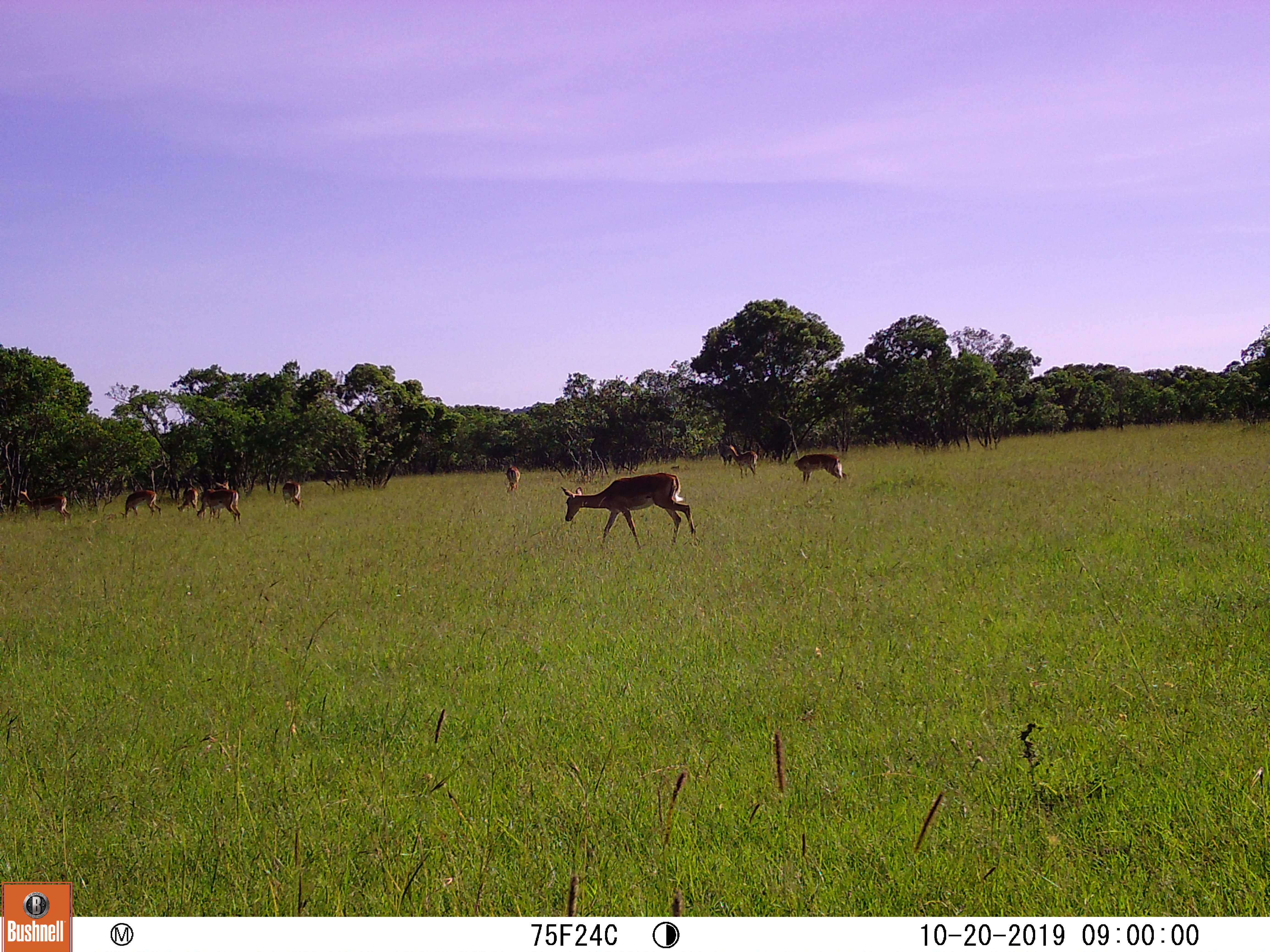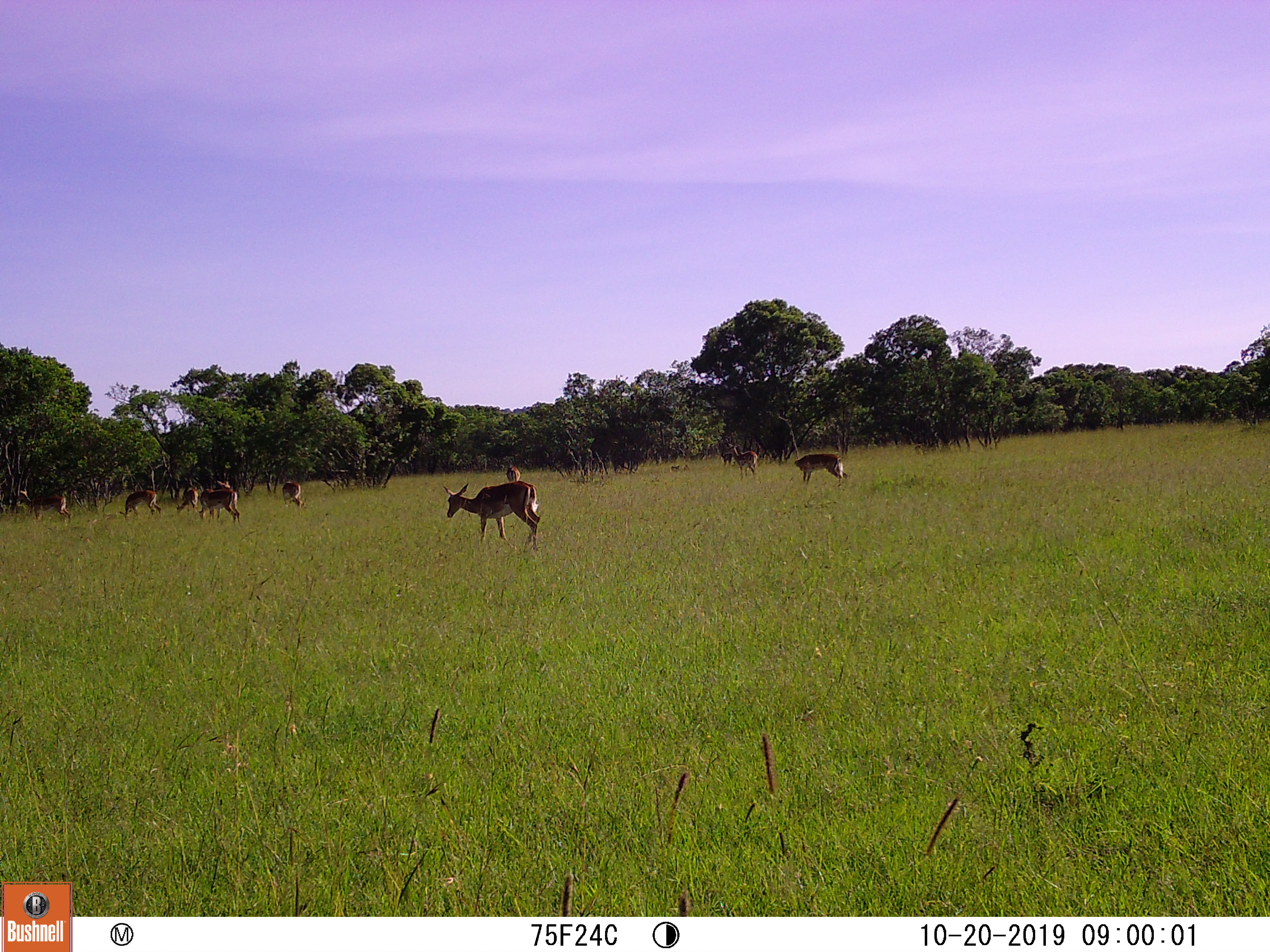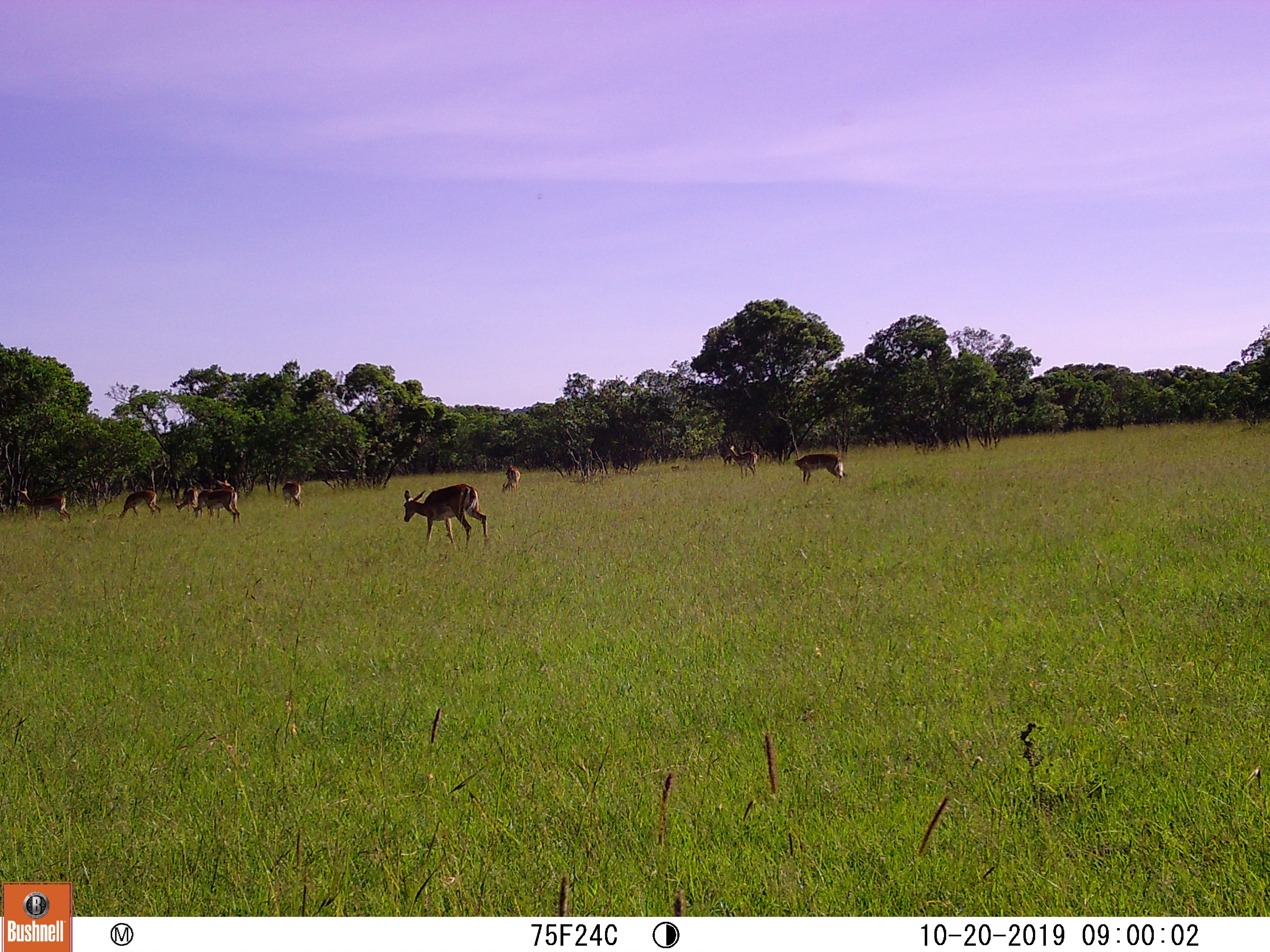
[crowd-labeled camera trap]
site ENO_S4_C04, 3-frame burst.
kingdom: Animalia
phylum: Chordata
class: Mammalia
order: Artiodactyla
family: Bovidae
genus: Aepyceros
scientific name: Aepyceros melampus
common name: impala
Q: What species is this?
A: Impala (Aepyceros melampus).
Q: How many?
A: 11-50.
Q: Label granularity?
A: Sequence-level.